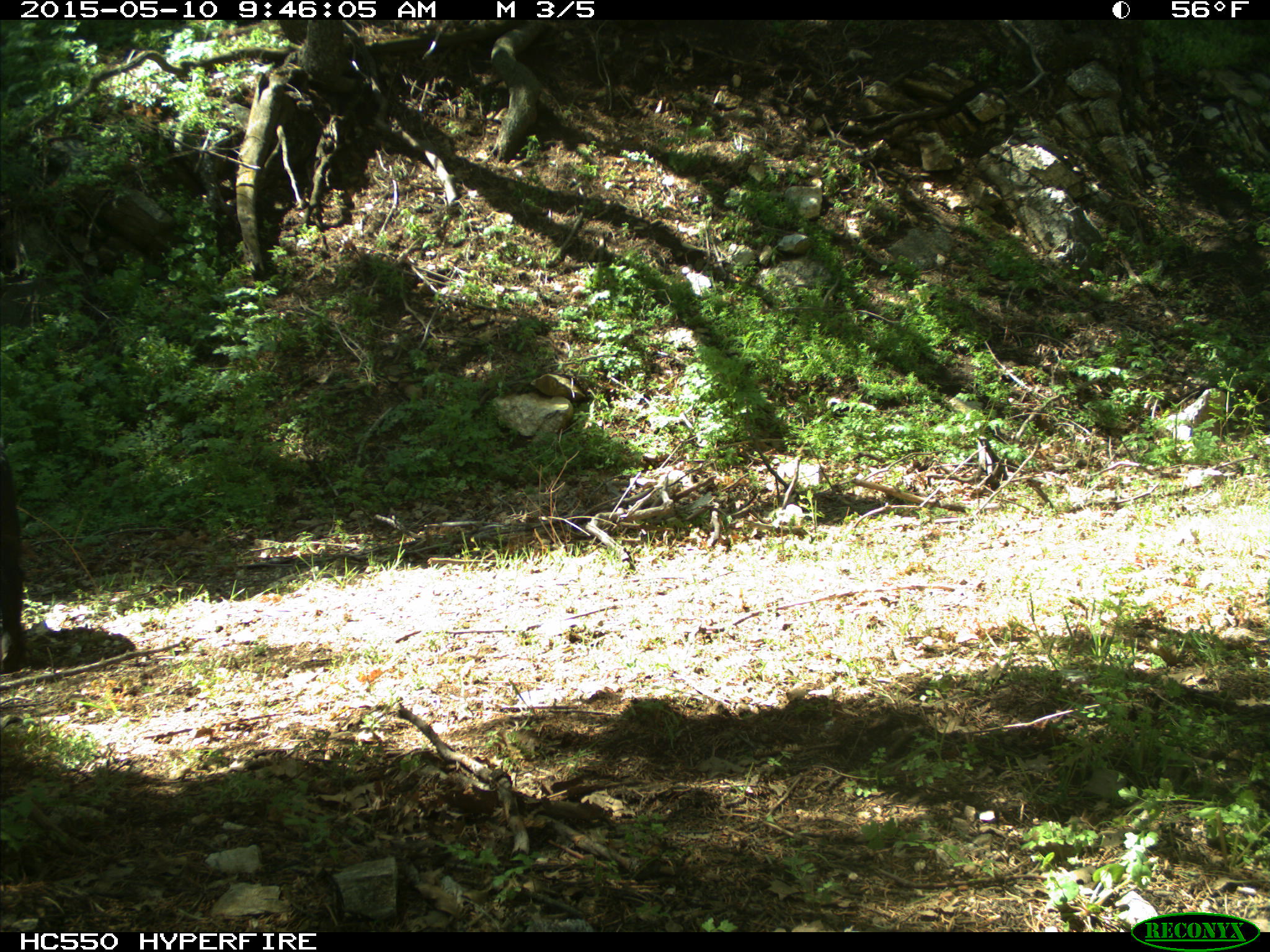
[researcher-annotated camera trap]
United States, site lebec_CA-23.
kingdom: Animalia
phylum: Chordata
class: Mammalia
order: Artiodactyla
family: Suidae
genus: Sus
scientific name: Sus scrofa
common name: wild boar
Sus scrofa (wild boar).